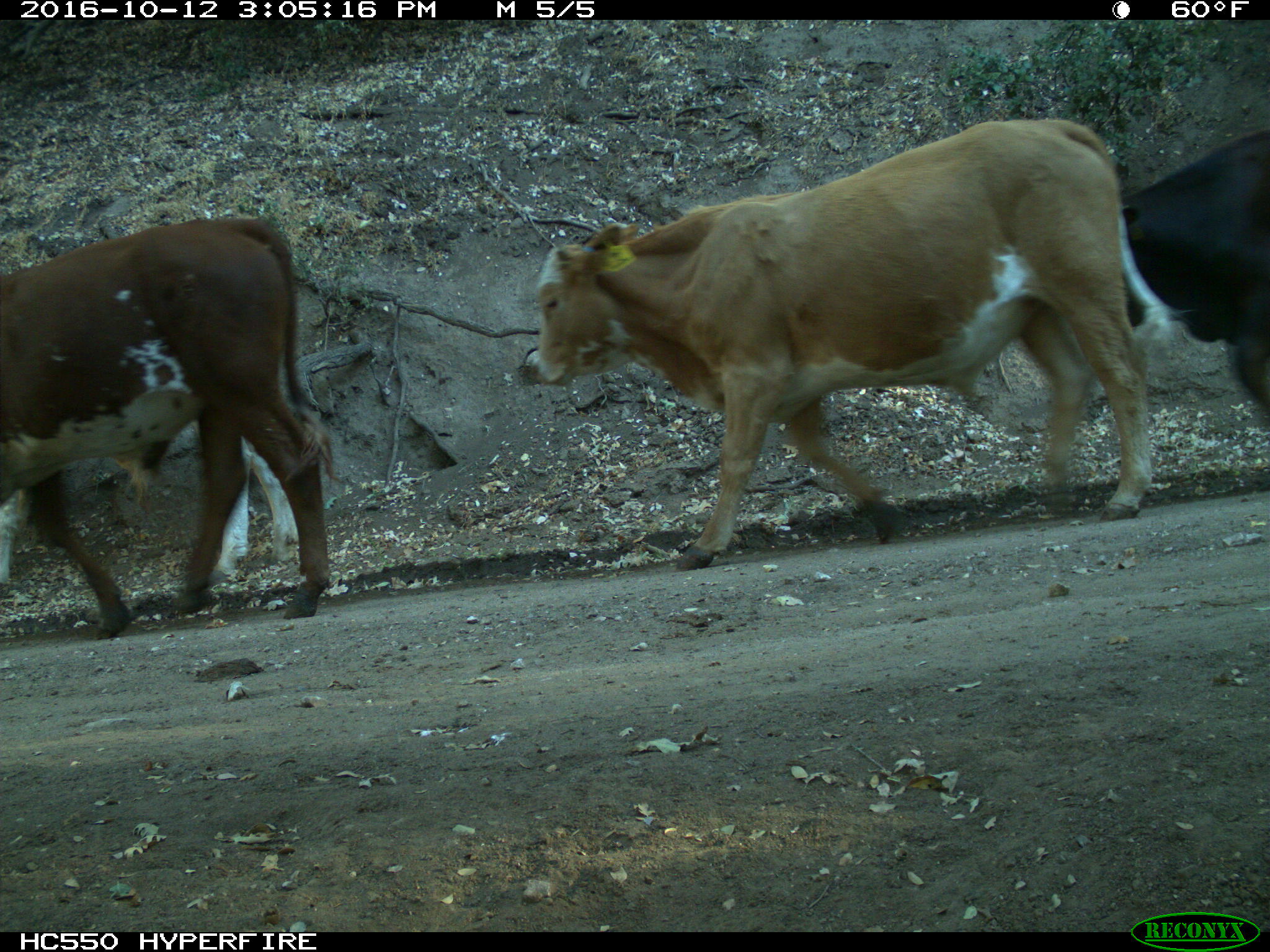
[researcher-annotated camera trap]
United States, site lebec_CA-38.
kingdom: Animalia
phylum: Chordata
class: Mammalia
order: Artiodactyla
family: Bovidae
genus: Bos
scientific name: Bos taurus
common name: domestic cow